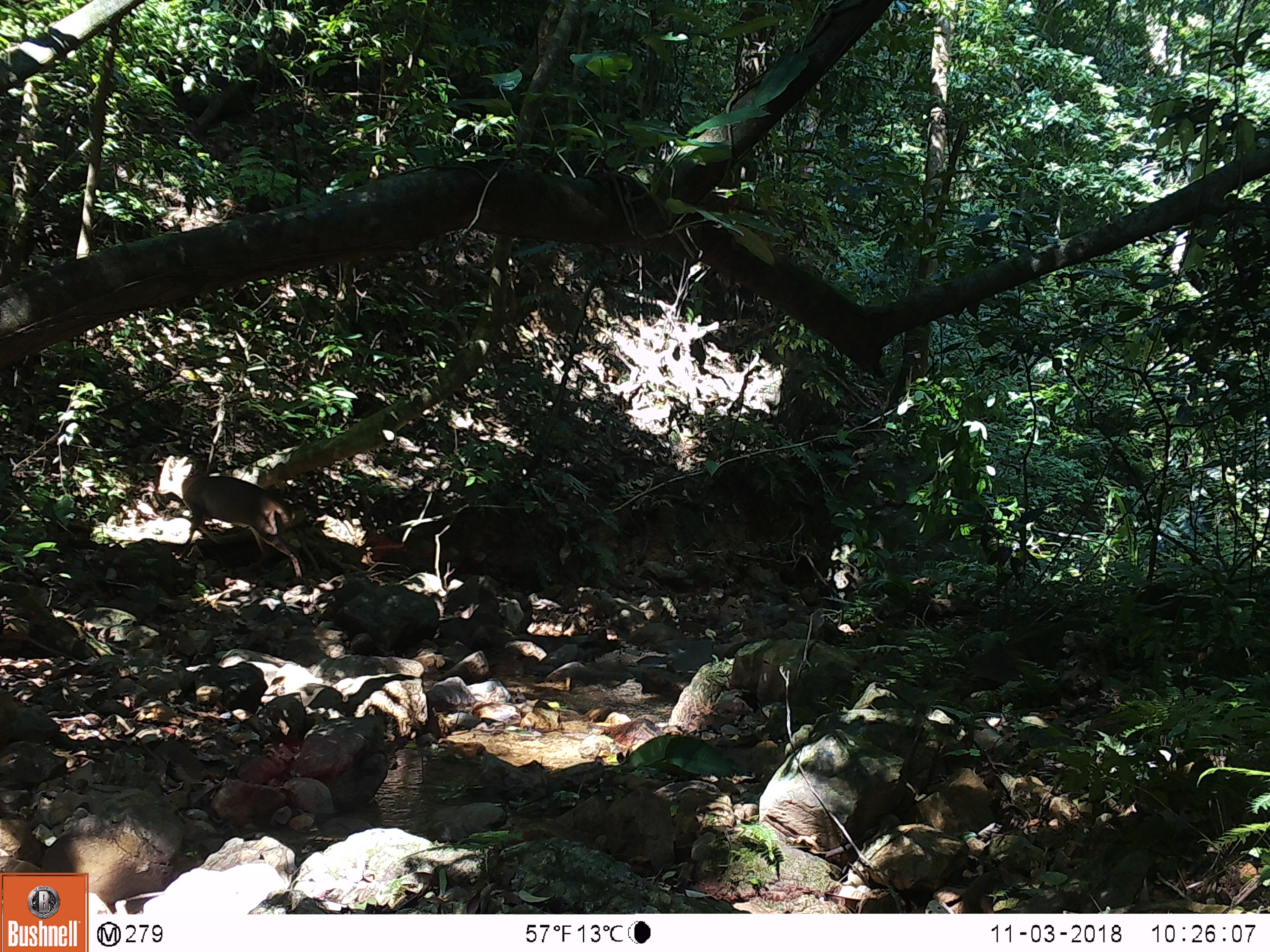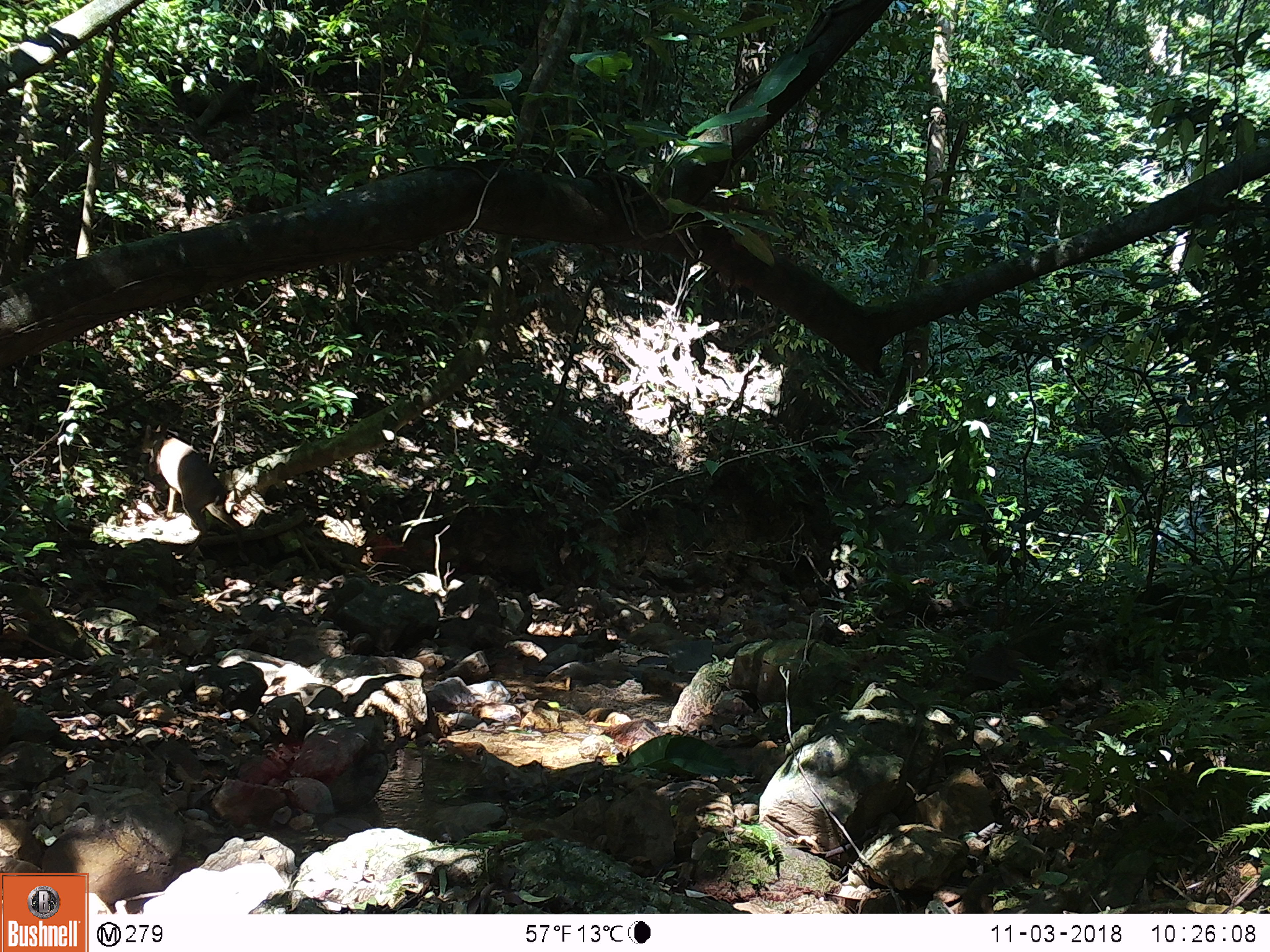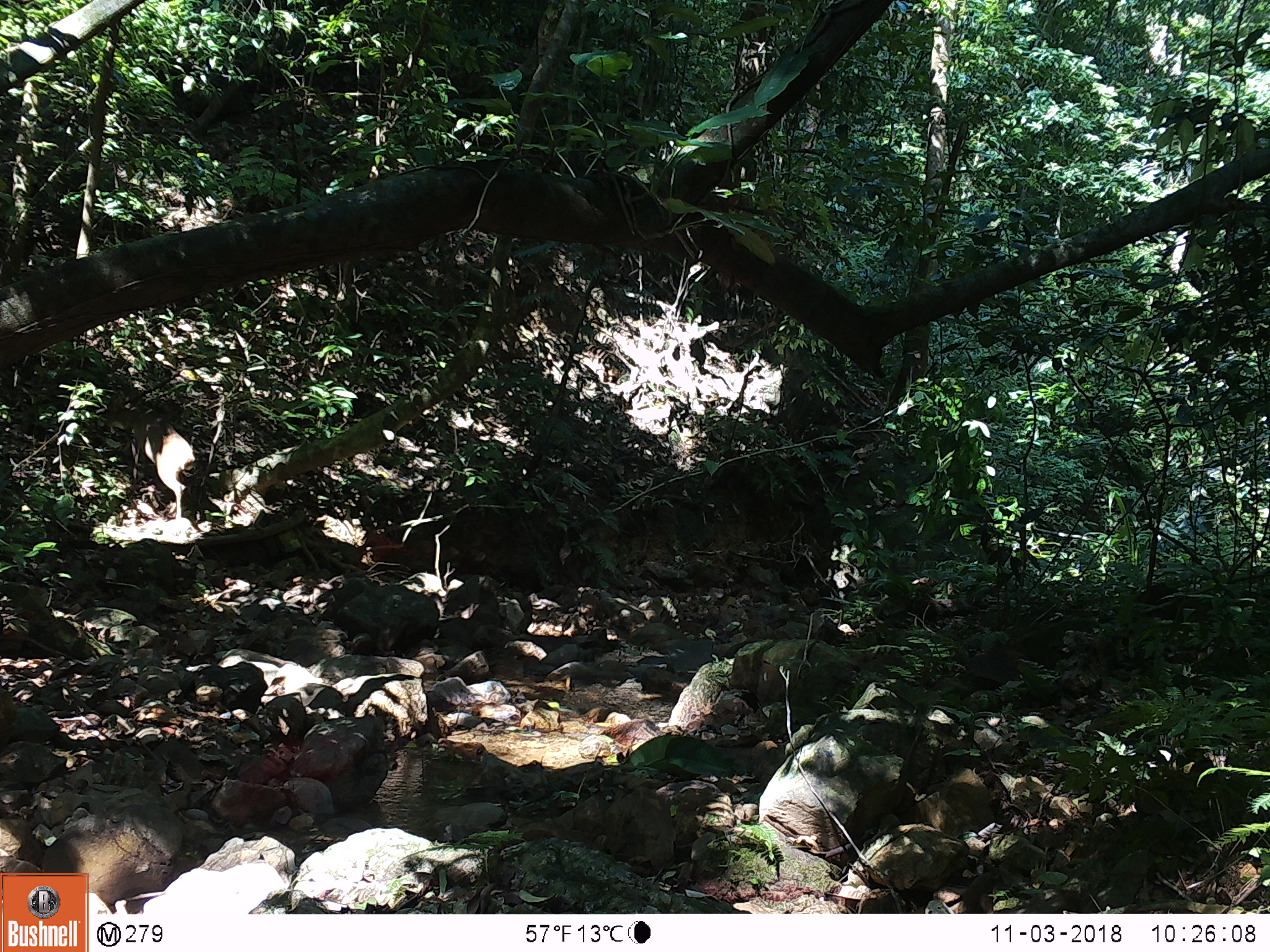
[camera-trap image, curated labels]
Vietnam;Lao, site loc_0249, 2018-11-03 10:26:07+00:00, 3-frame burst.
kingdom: Animalia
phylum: Chordata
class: Mammalia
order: Artiodactyla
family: Cervidae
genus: Muntiacus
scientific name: Muntiacus vuquangensis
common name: large-antlered muntjac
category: large antlered muntjac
Large antlered muntjac (large-antlered muntjac) (Muntiacus vuquangensis). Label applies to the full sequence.